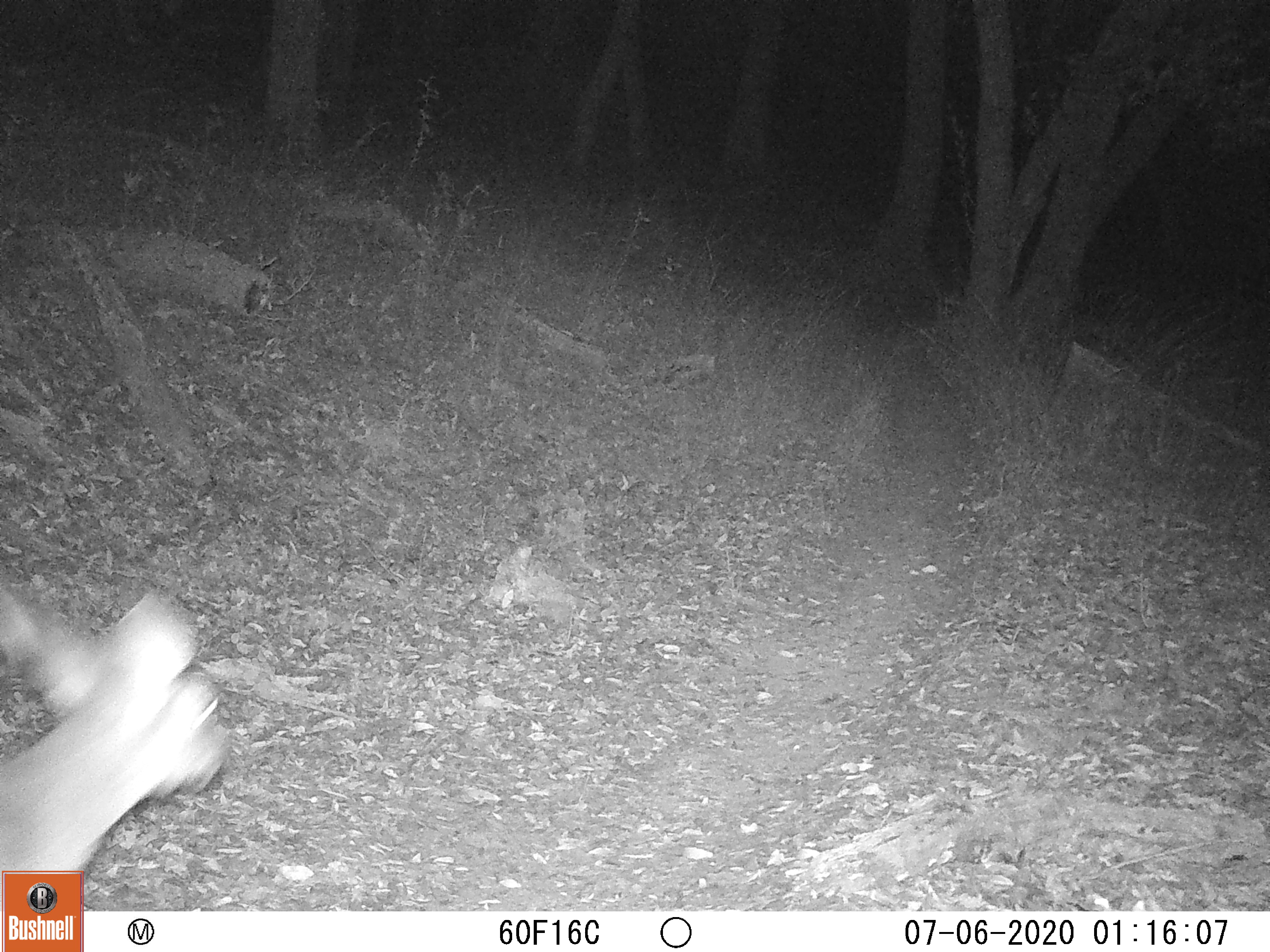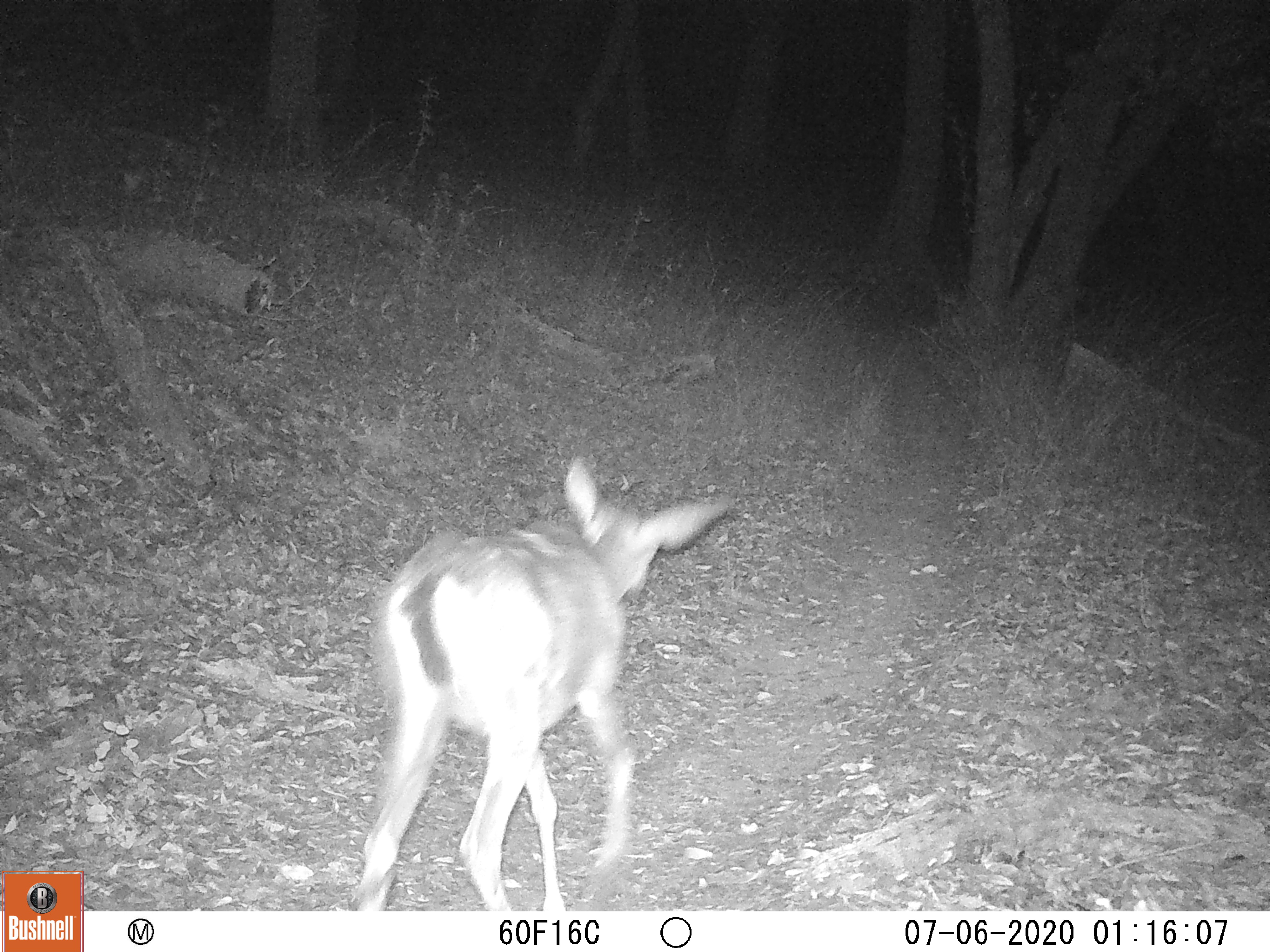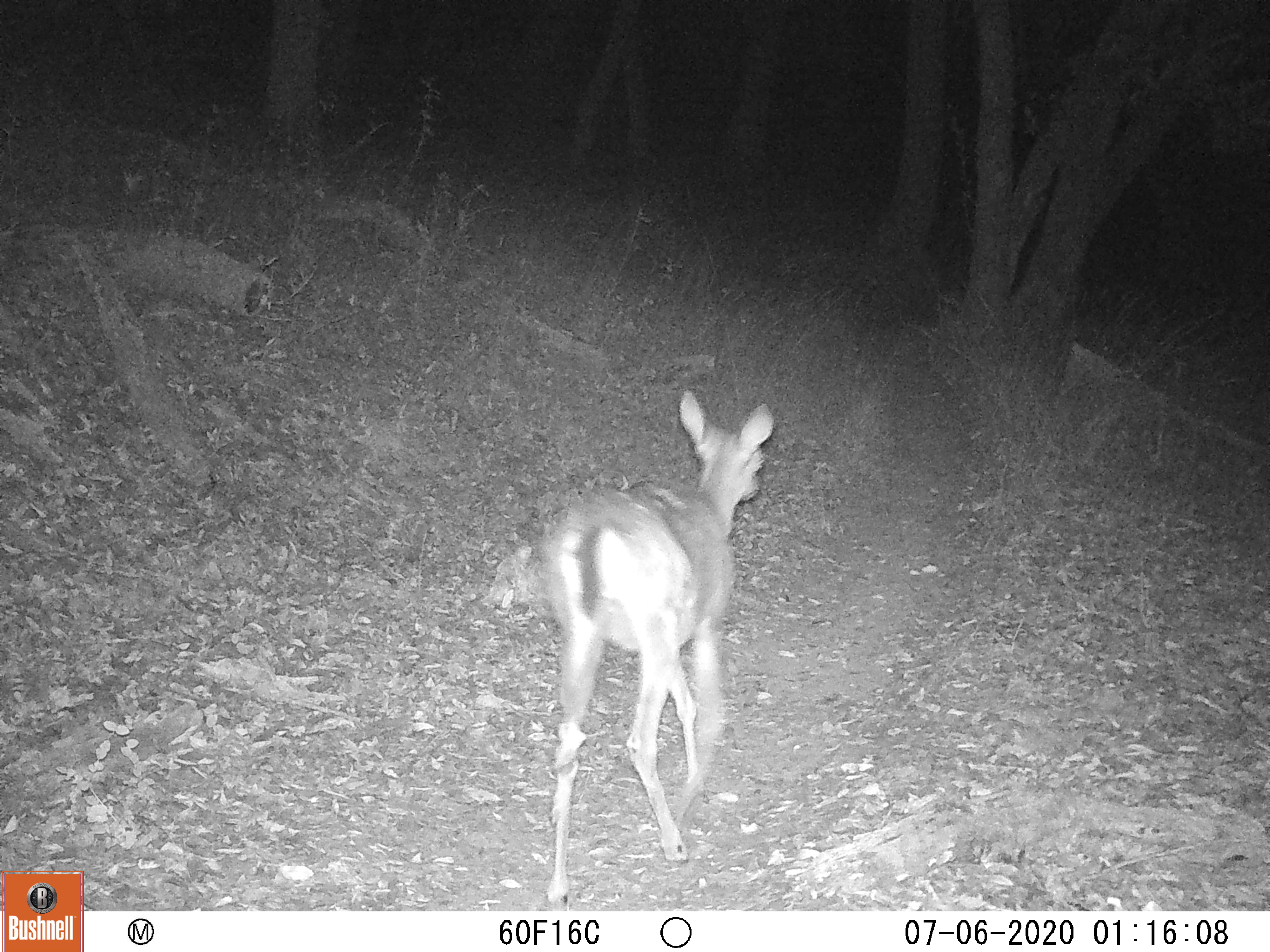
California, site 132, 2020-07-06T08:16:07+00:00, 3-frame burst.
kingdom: Animalia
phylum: Chordata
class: Mammalia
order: Artiodactyla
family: Cervidae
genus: Odocoileus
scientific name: Odocoileus hemionus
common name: mule deer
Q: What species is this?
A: Mule deer (Odocoileus hemionus).